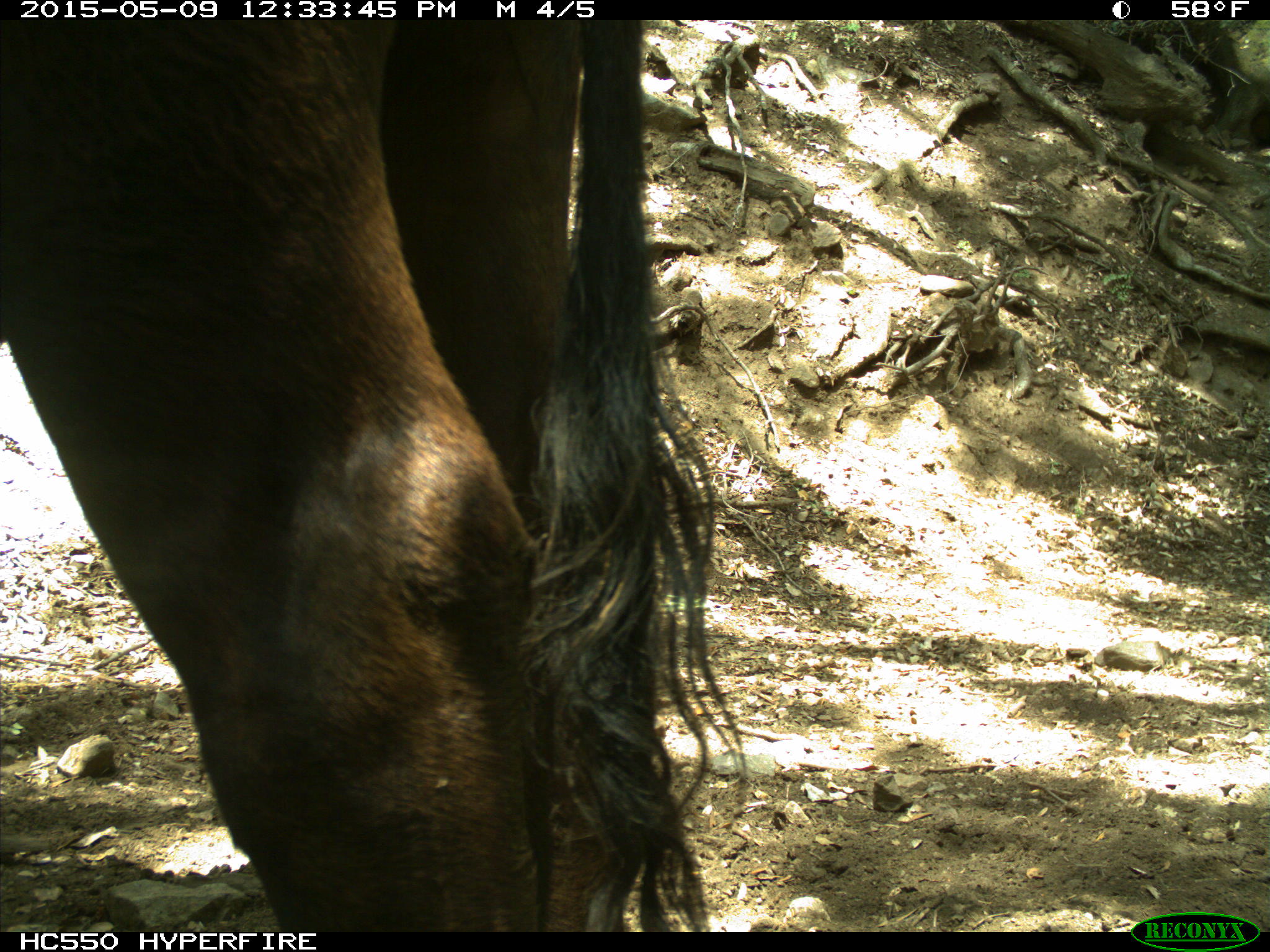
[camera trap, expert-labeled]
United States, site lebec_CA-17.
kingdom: Animalia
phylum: Chordata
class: Mammalia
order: Artiodactyla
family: Bovidae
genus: Bos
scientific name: Bos taurus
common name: domestic cow